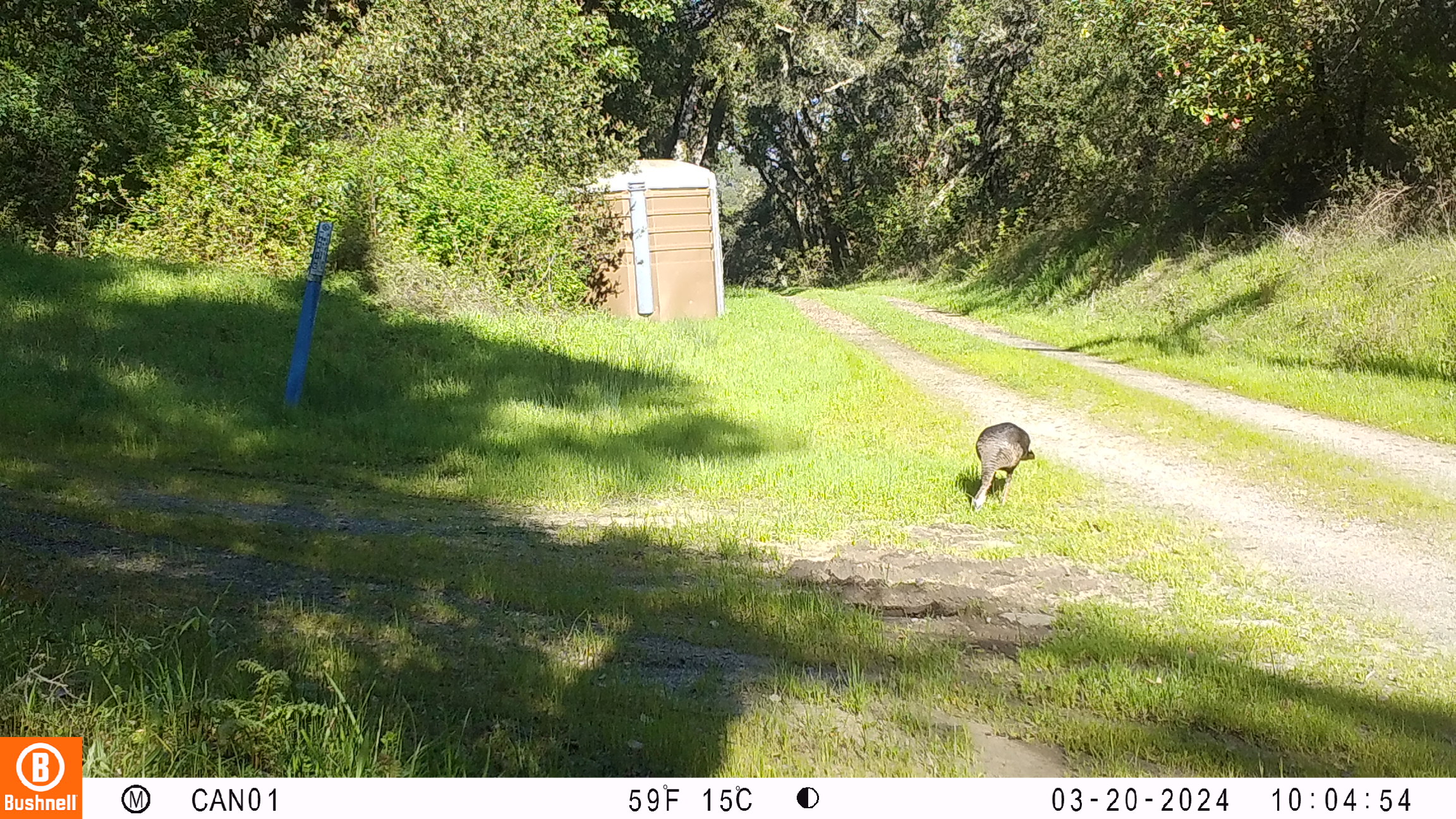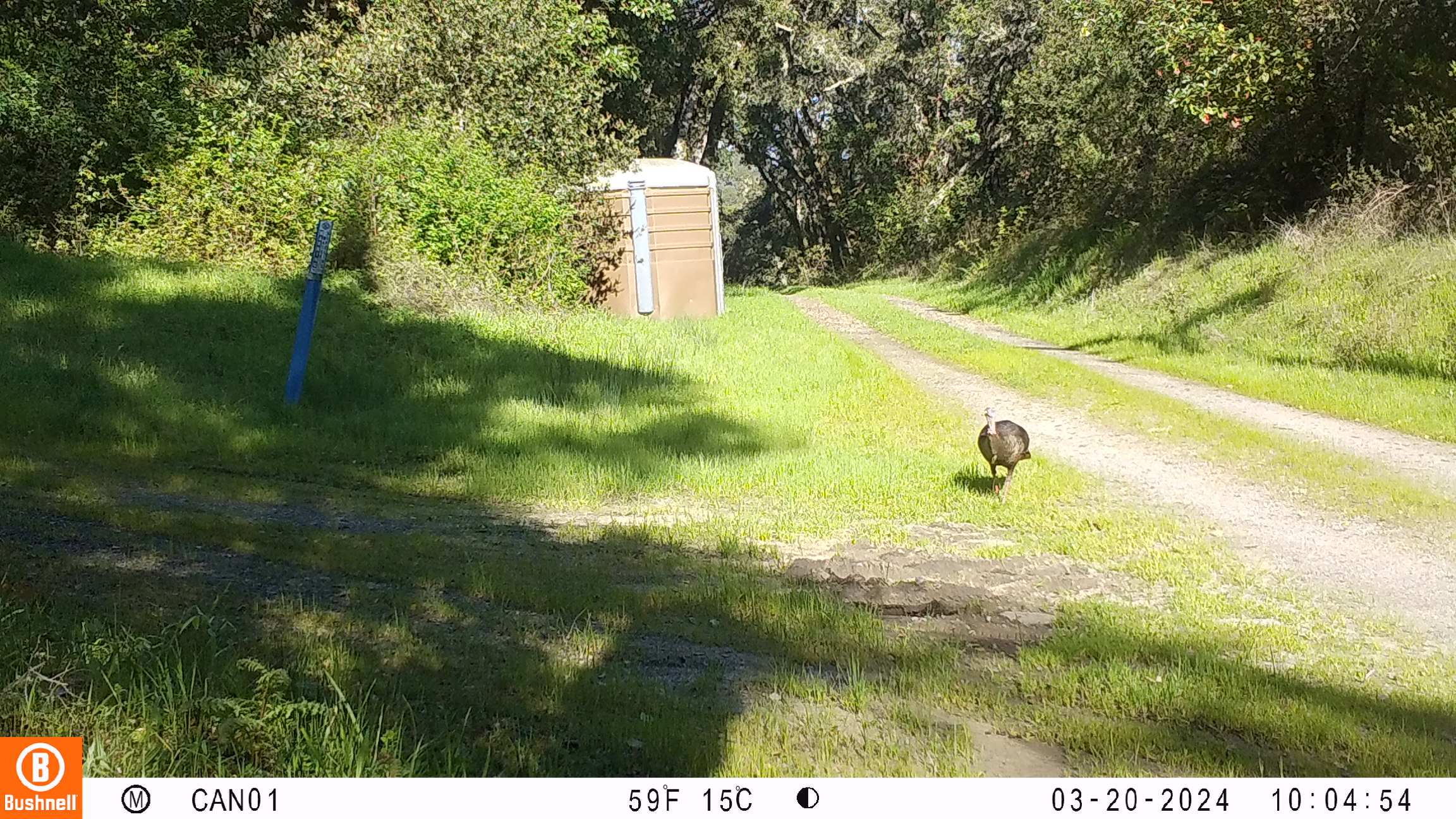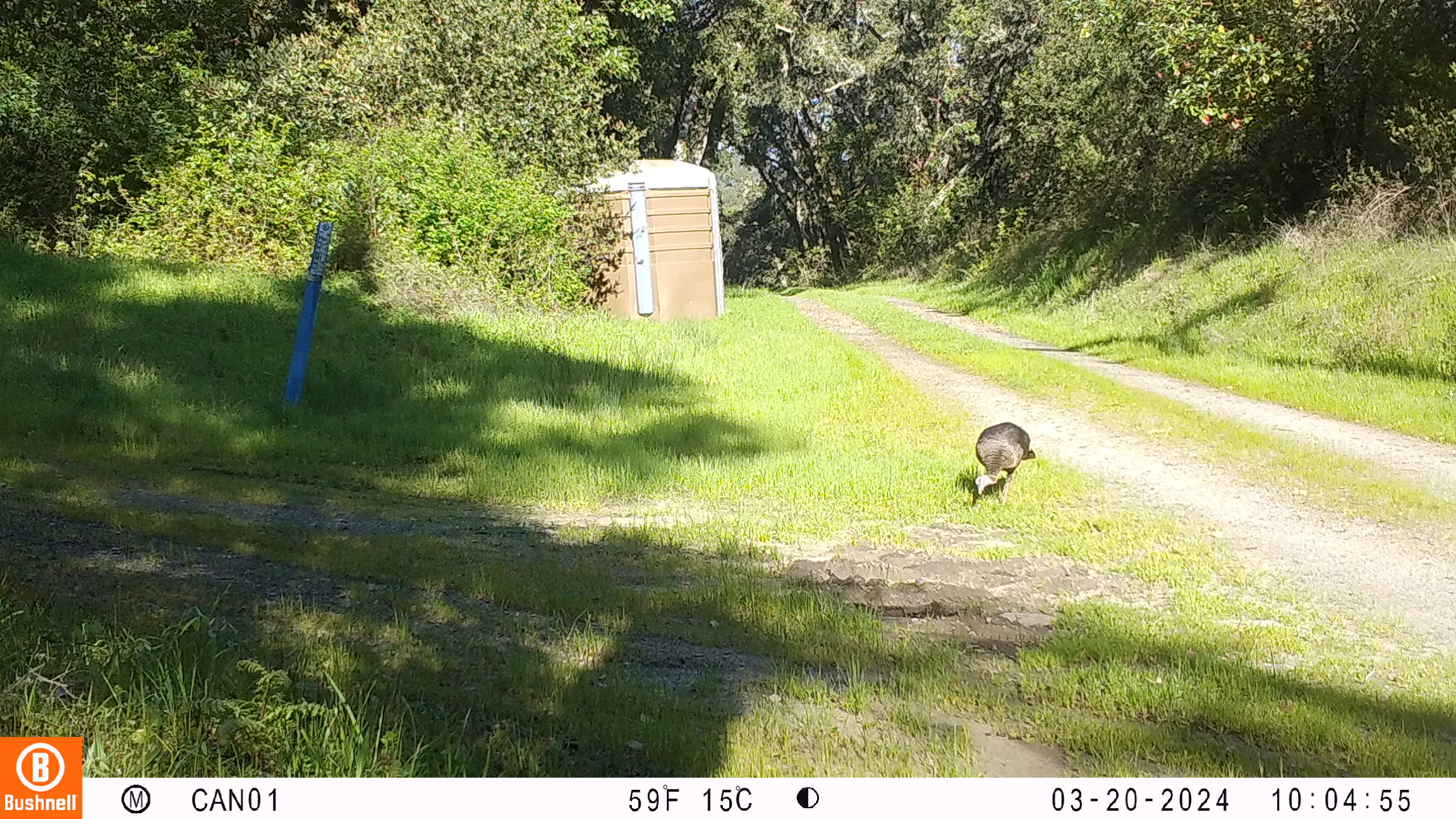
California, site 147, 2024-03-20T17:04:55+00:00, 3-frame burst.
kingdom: Animalia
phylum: Chordata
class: Aves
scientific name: Aves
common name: bird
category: unknown bird